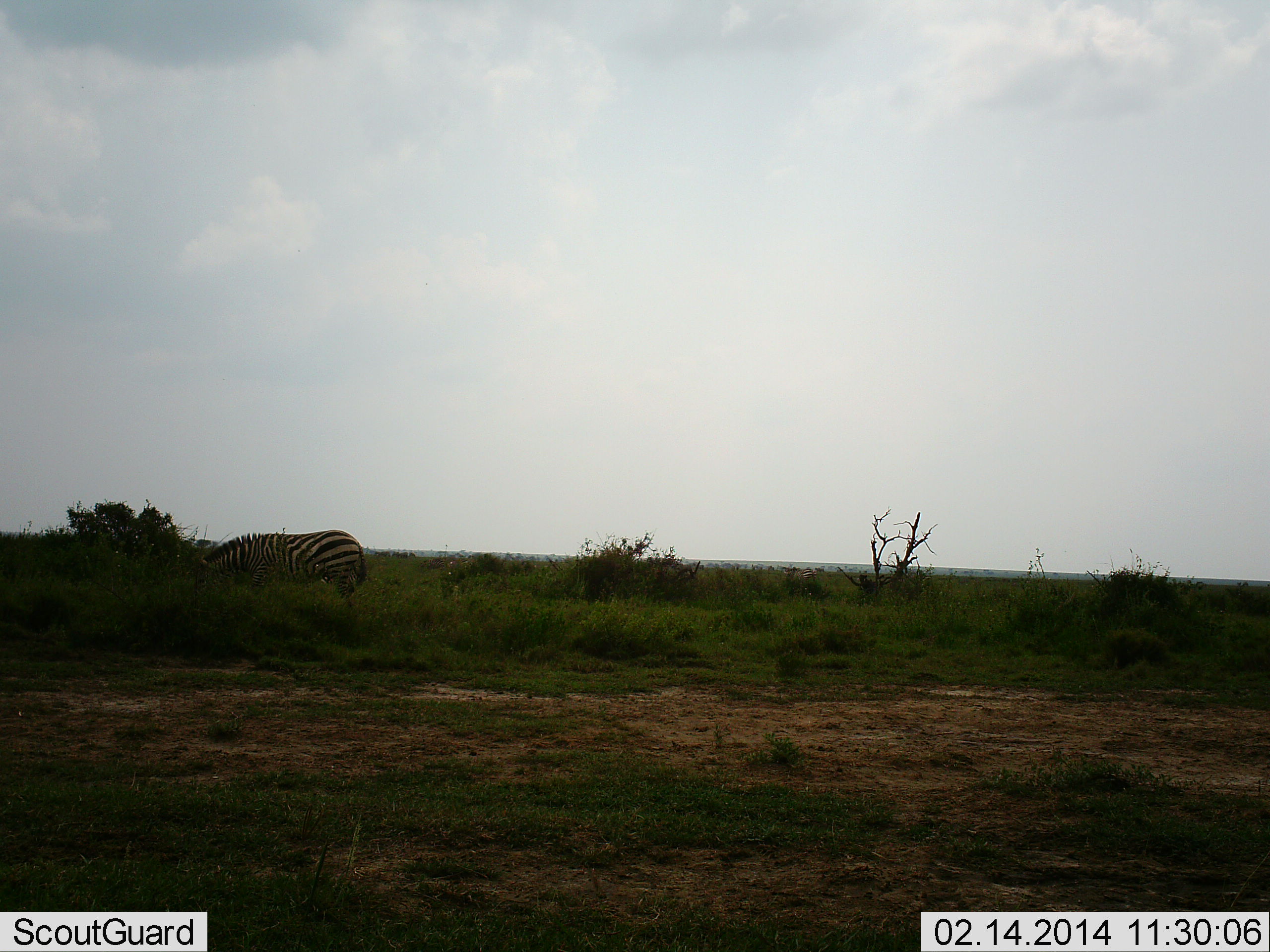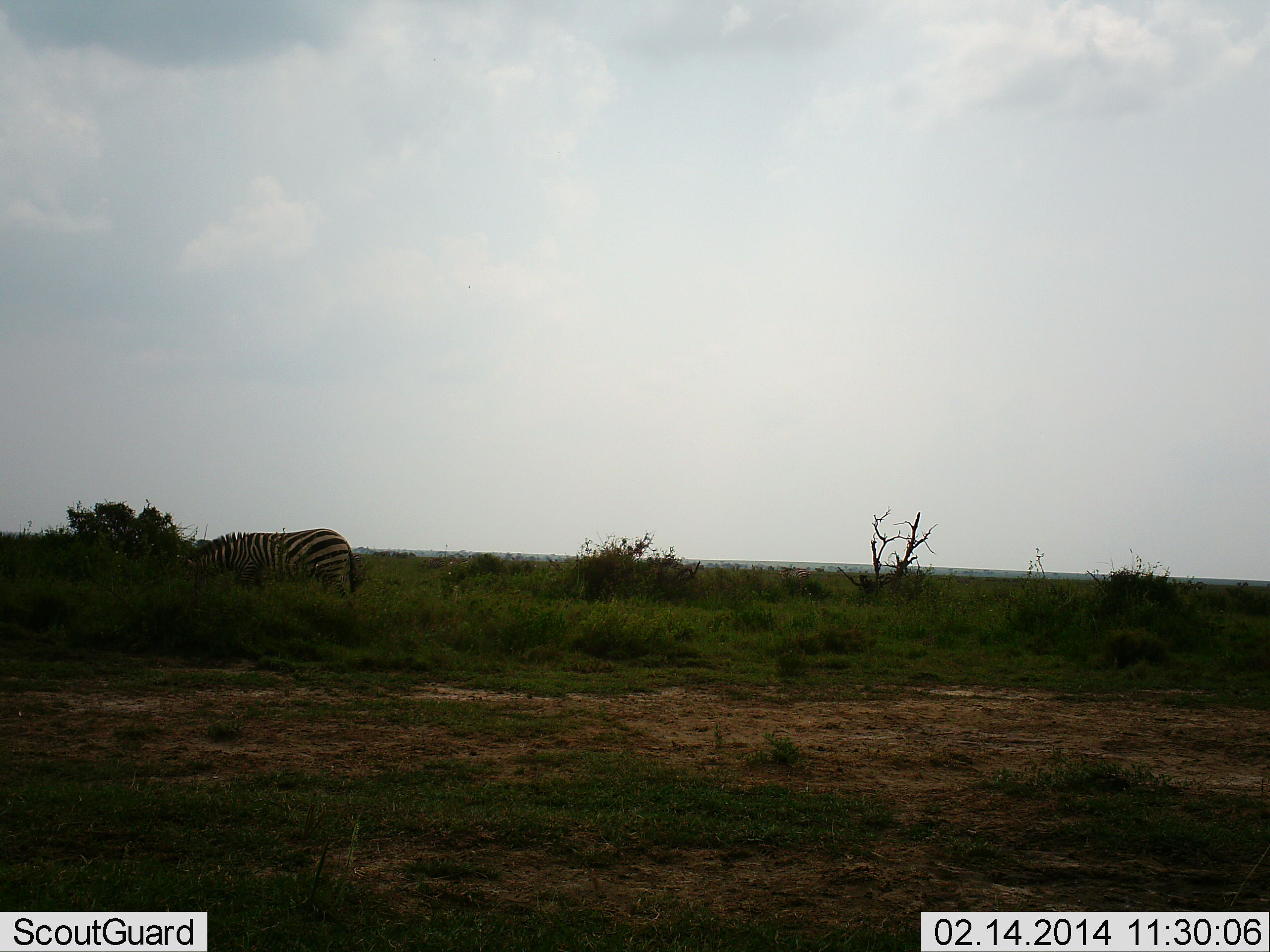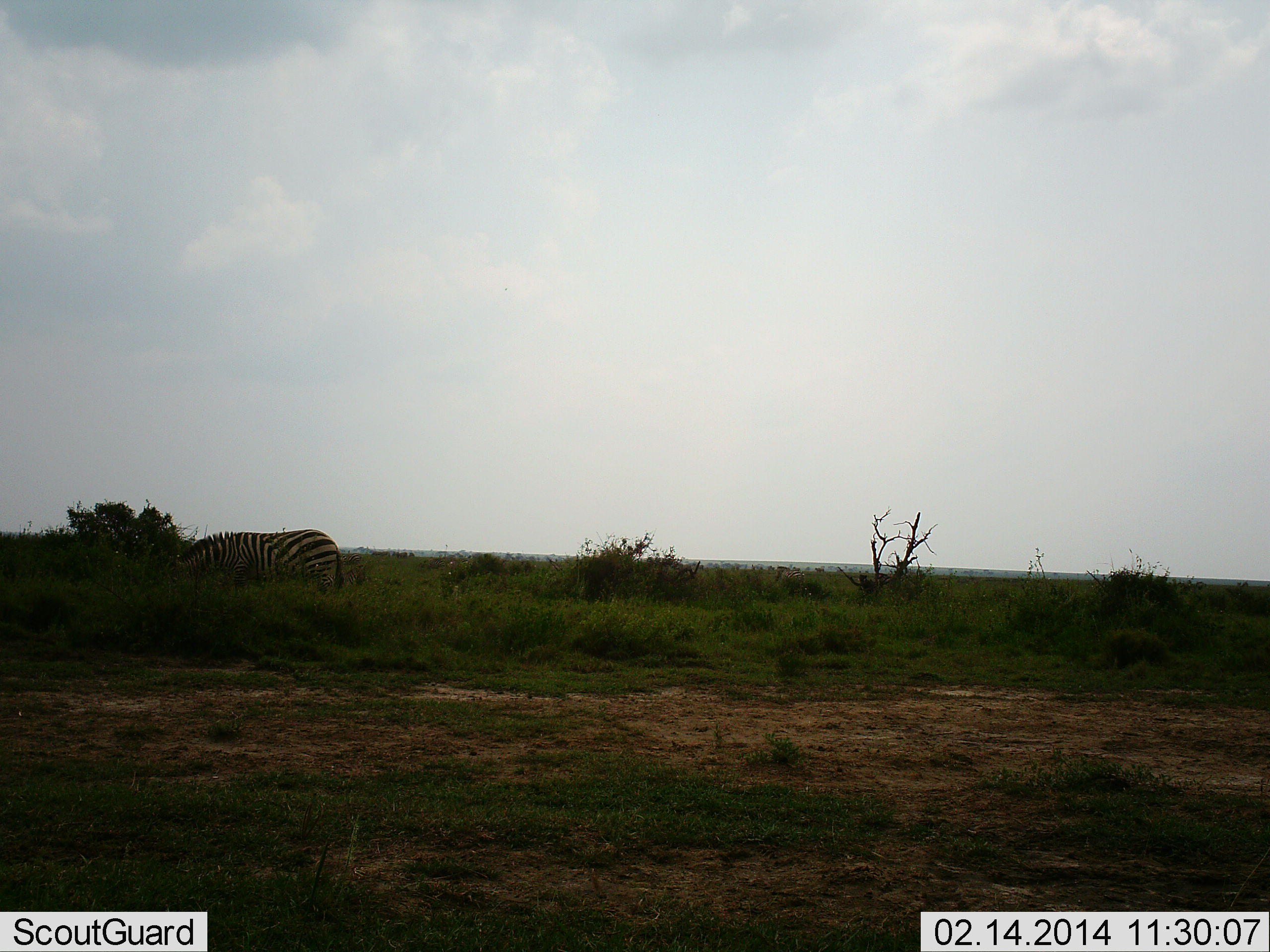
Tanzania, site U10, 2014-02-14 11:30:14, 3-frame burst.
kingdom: Animalia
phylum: Chordata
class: Mammalia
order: Perissodactyla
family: Equidae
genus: Equus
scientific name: Equus quagga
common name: plains zebra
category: zebra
Zebra (plains zebra) (Equus quagga), count 1. Behavior (volunteer vote fractions): standing 20%, resting 0%, moving 50%, interacting 0%. Young present (vote fraction): 0%. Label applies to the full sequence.